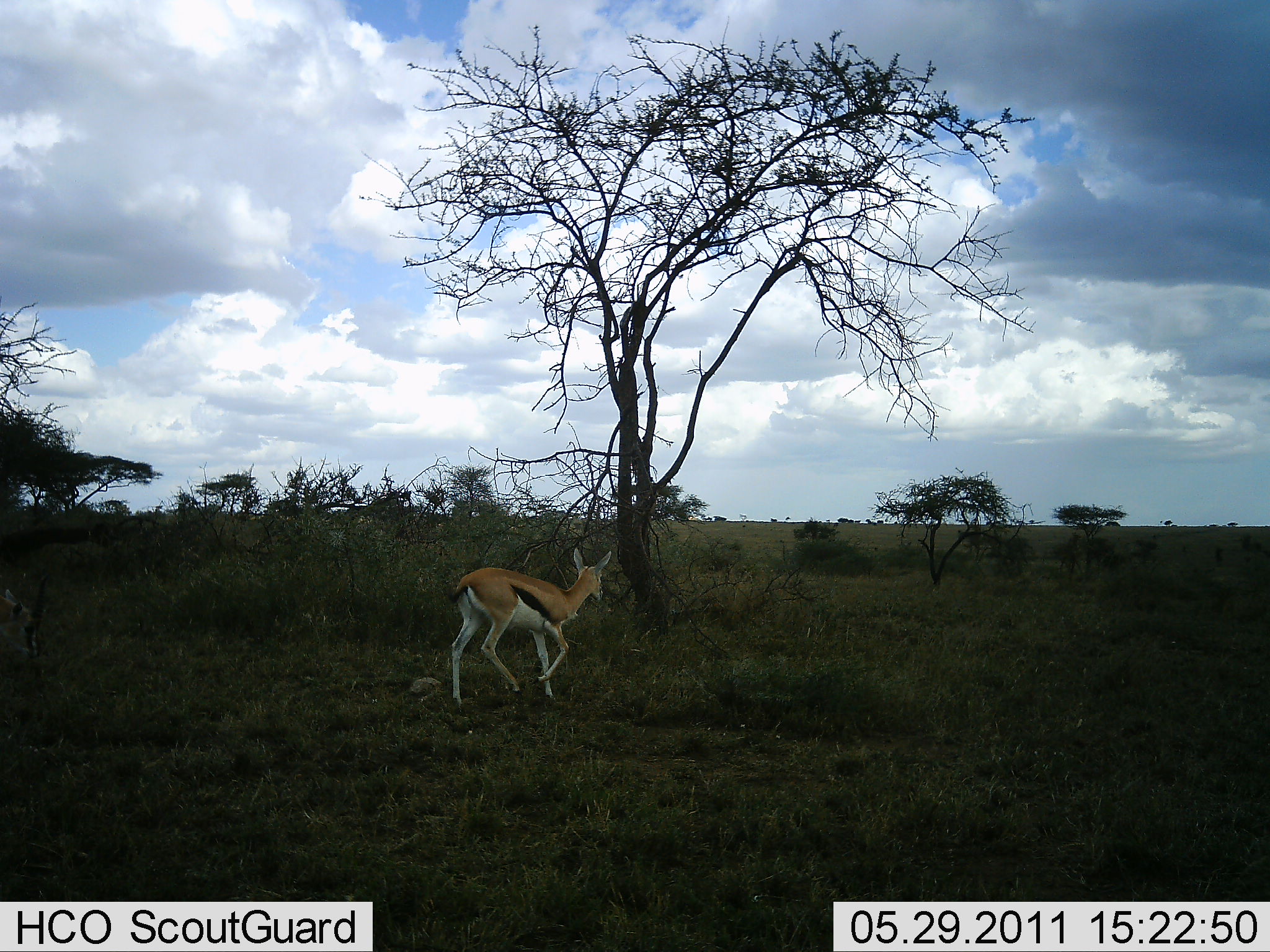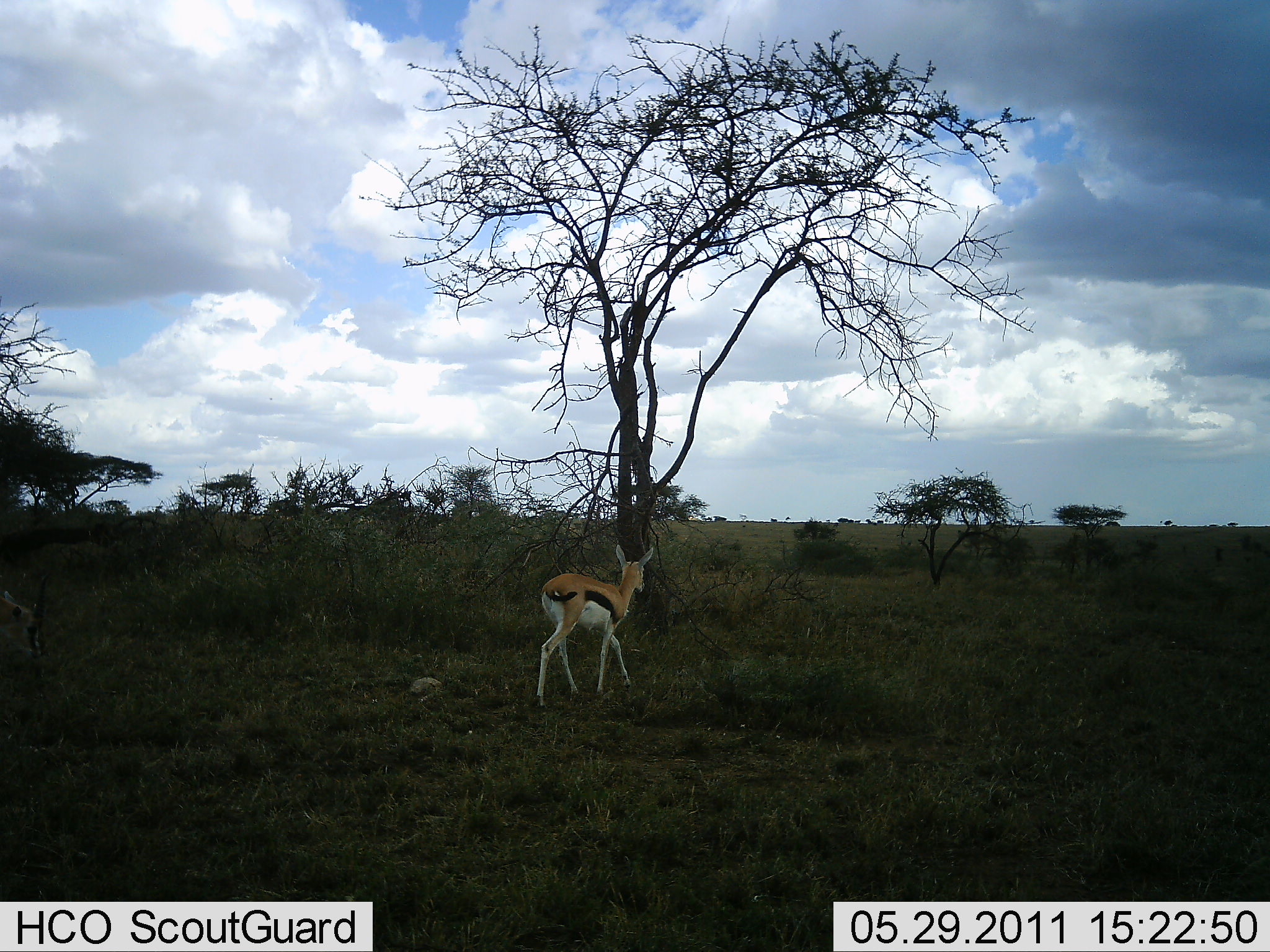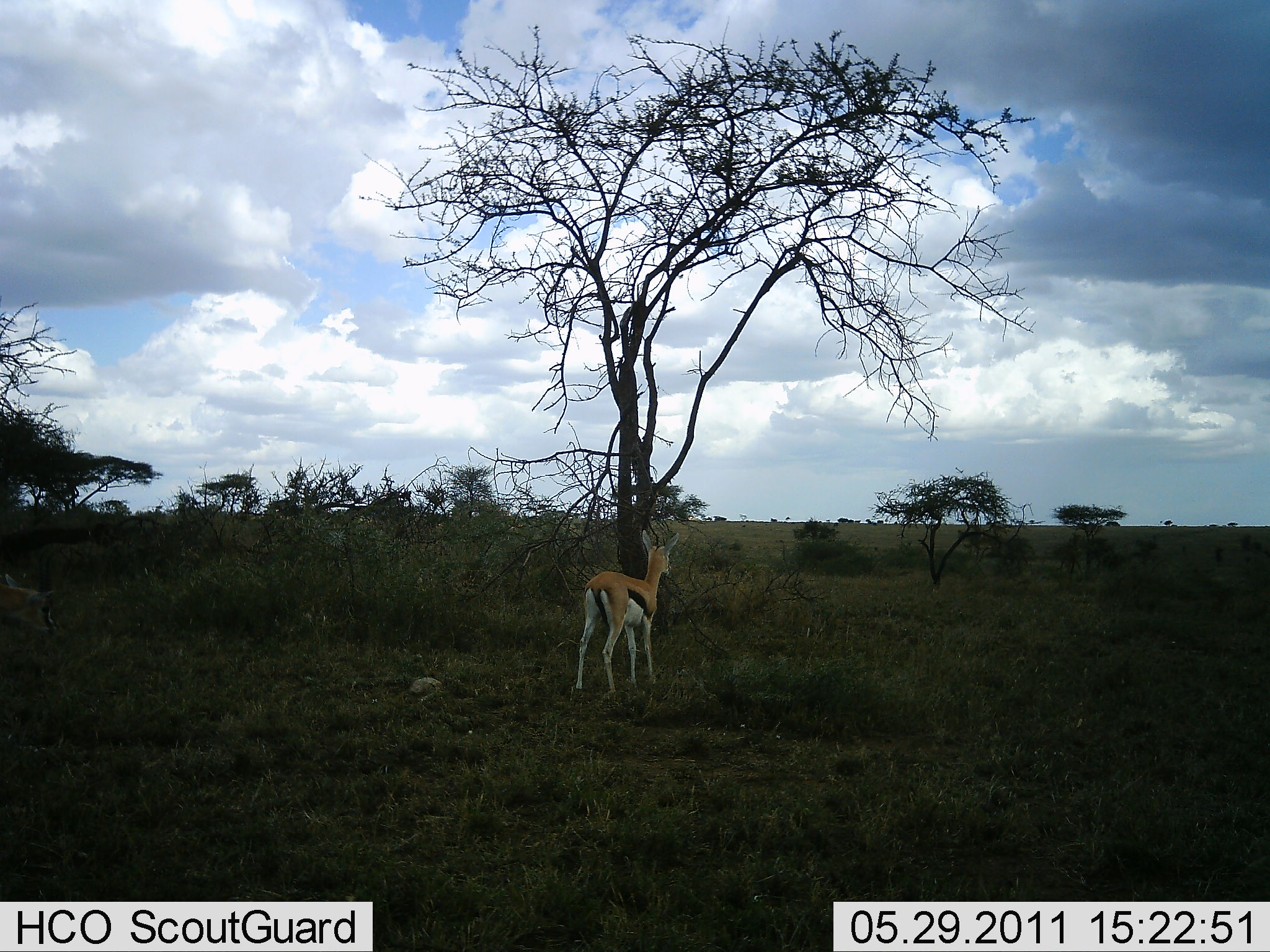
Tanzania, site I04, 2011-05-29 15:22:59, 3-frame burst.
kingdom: Animalia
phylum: Chordata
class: Mammalia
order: Artiodactyla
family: Bovidae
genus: Eudorcas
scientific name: Eudorcas thomsonii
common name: thomson's gazelle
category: gazellethomsons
Gazellethomsons (thomson's gazelle) (Eudorcas thomsonii), count 2. Behavior (volunteer vote fractions): standing 50%, resting 0%, moving 61%, interacting 0%. Young present (vote fraction): 0%. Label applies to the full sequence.